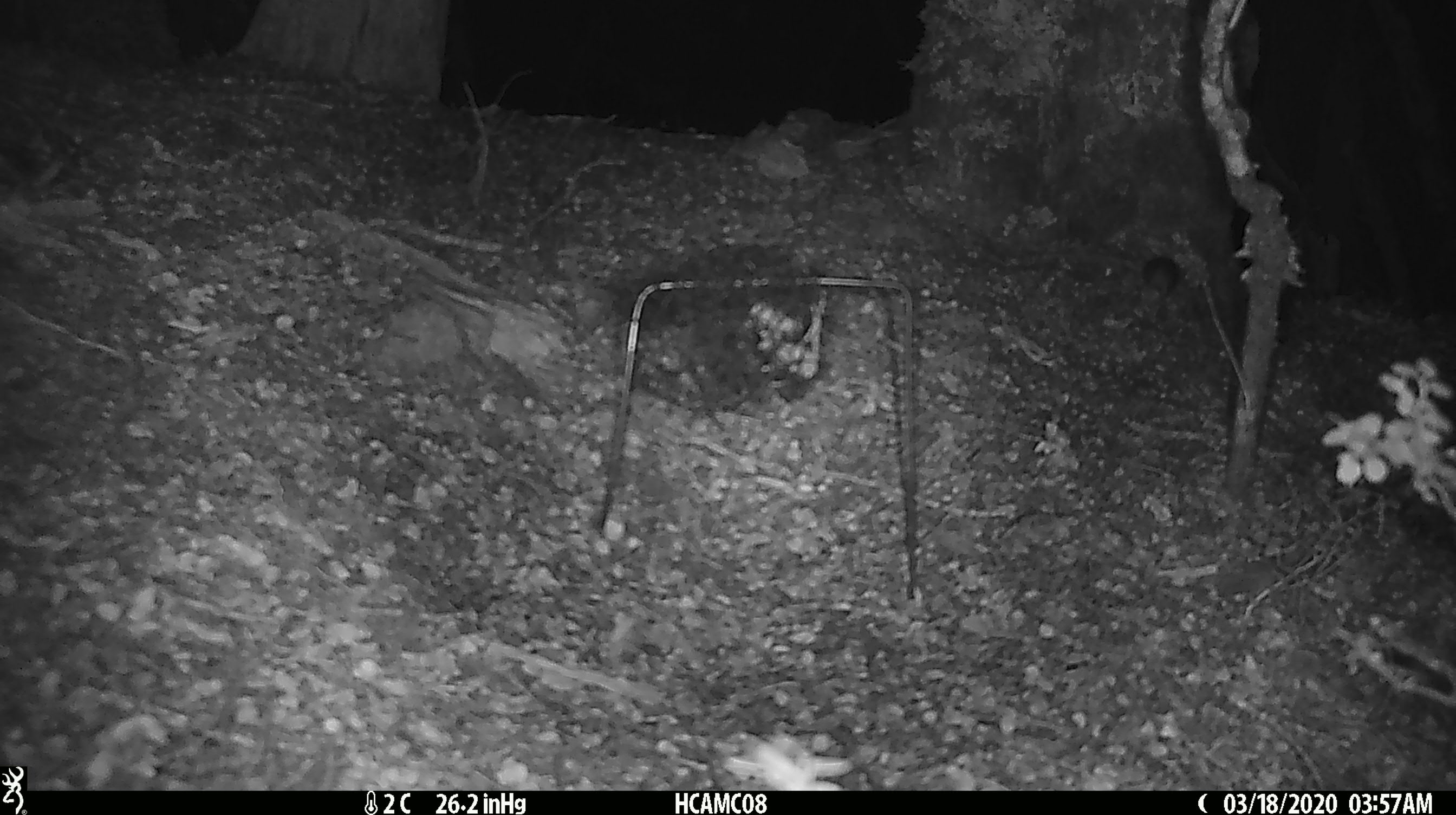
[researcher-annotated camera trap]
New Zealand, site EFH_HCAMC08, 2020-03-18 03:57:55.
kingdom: Animalia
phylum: Chordata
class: Mammalia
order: Rodentia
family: Muridae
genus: Mus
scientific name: Mus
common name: mouse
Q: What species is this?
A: Mouse (Mus).